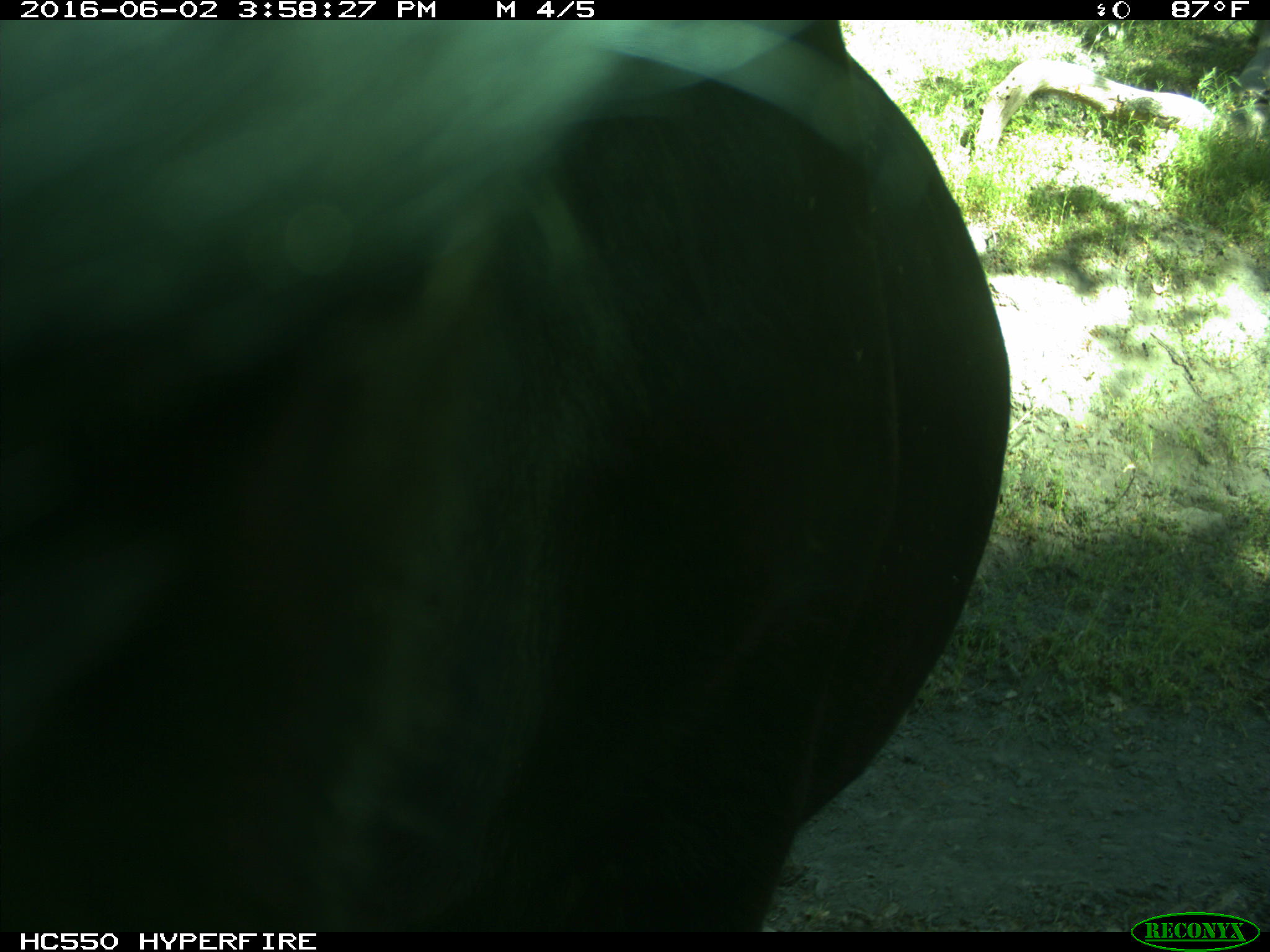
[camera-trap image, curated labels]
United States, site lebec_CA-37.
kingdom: Animalia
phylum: Chordata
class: Mammalia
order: Artiodactyla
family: Bovidae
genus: Bos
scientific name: Bos taurus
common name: domestic cow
Bos taurus (domestic cow).